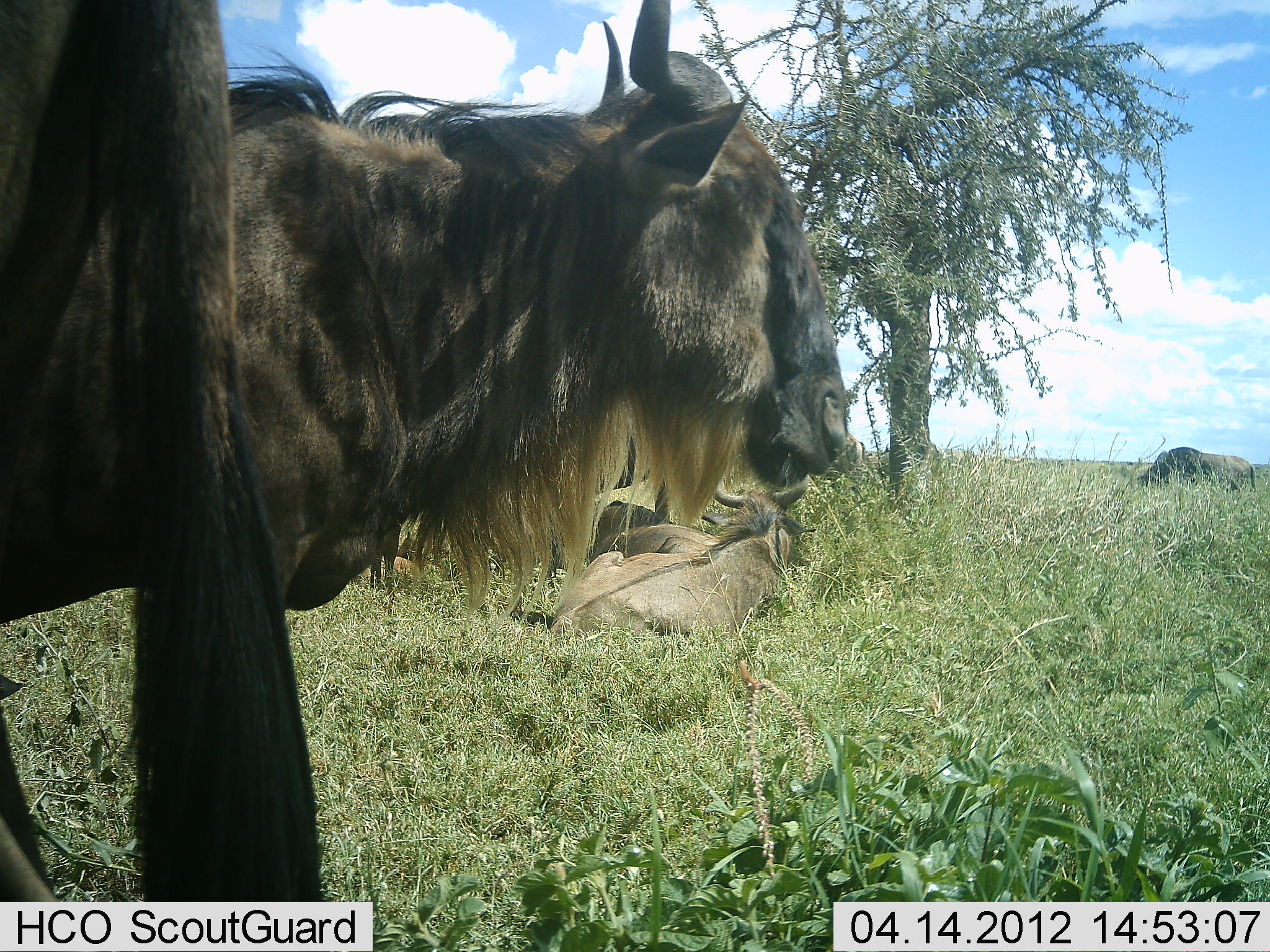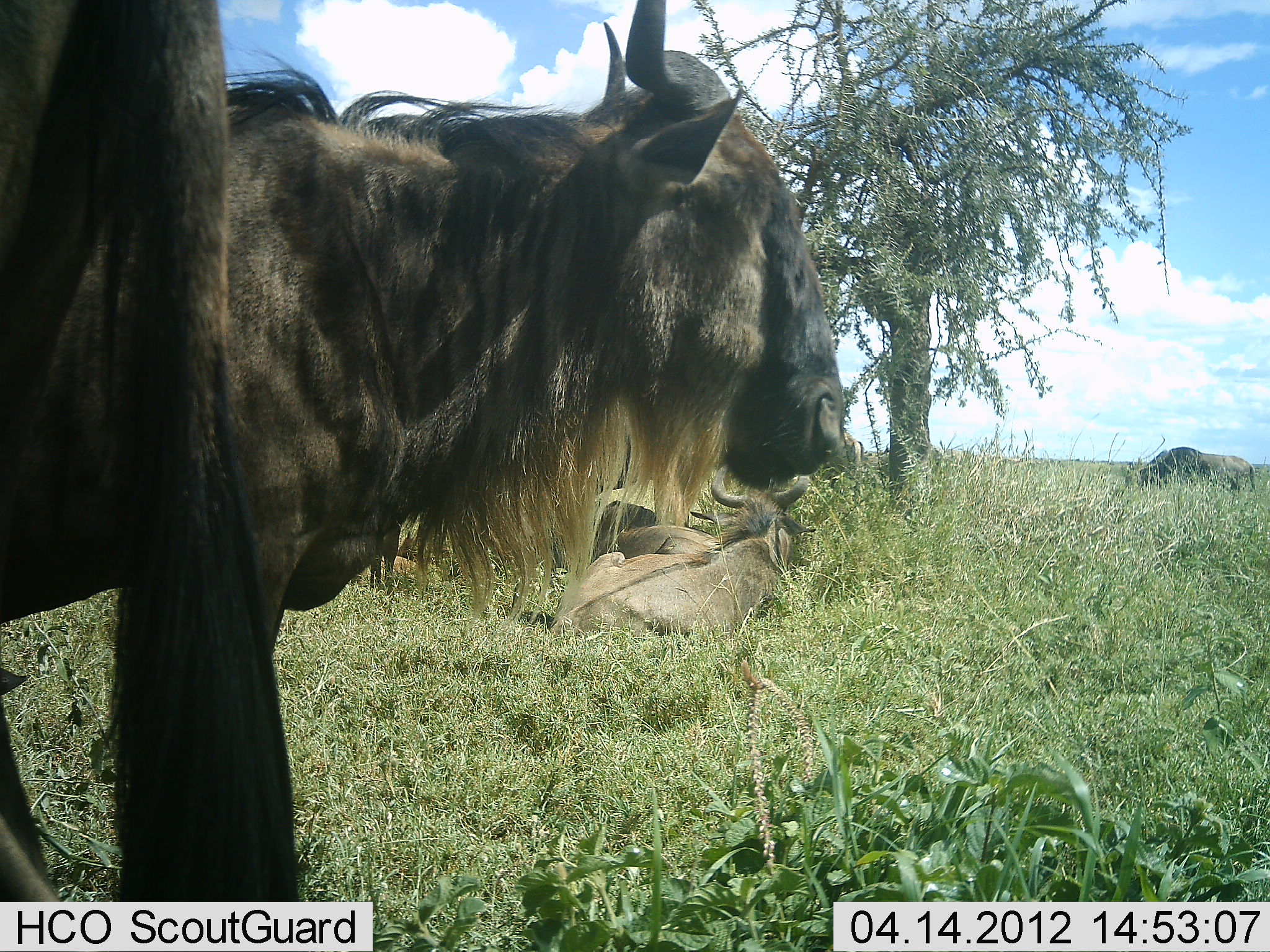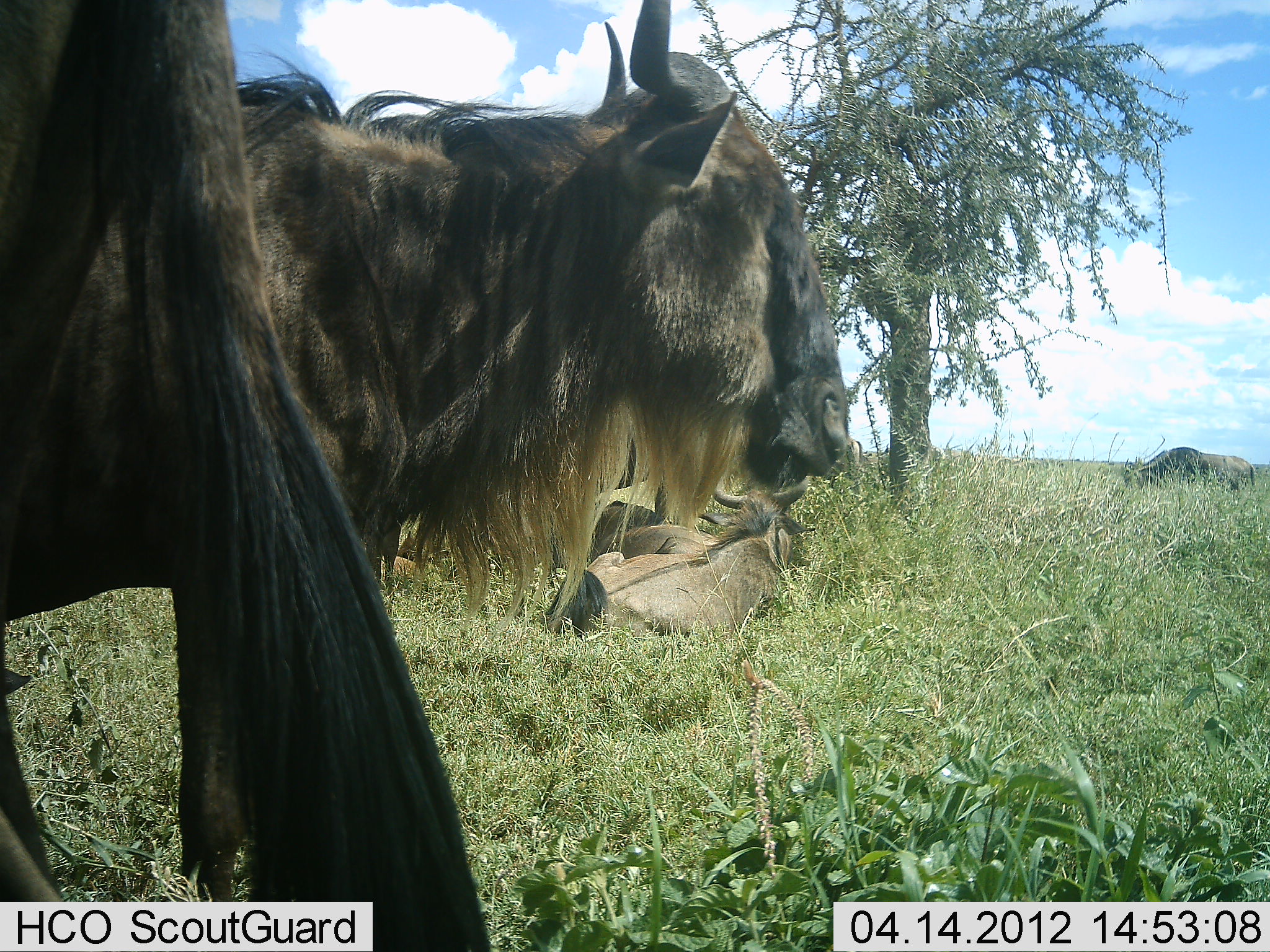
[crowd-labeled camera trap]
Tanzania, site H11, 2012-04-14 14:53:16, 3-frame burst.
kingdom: Animalia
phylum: Chordata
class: Mammalia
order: Artiodactyla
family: Bovidae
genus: Connochaetes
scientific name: Connochaetes taurinus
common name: blue wildebeest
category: wildebeest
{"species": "wildebeest (blue wildebeest) (Connochaetes taurinus)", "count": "5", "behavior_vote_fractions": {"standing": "83%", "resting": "92%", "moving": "4%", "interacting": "4%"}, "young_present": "4%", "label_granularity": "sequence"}